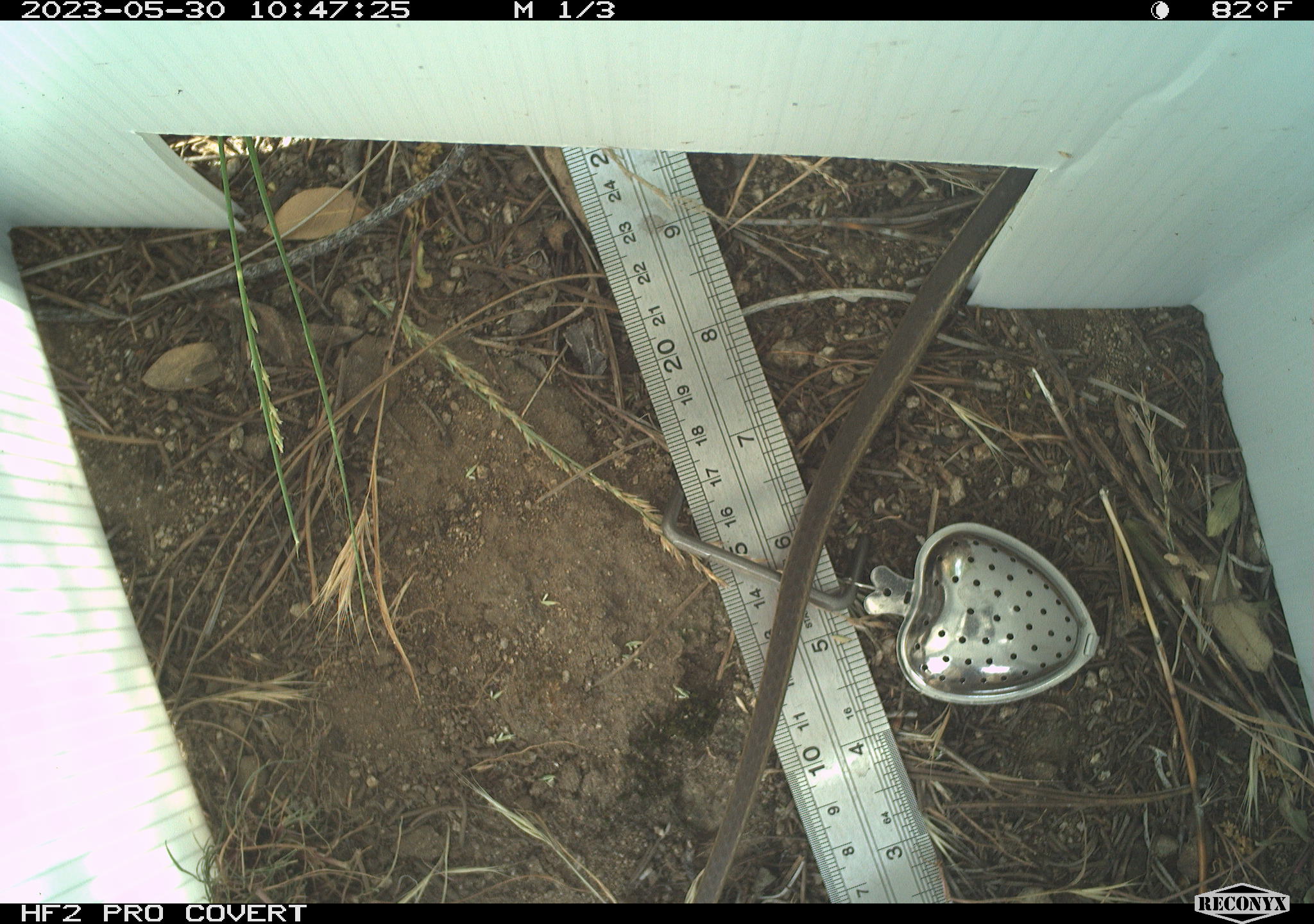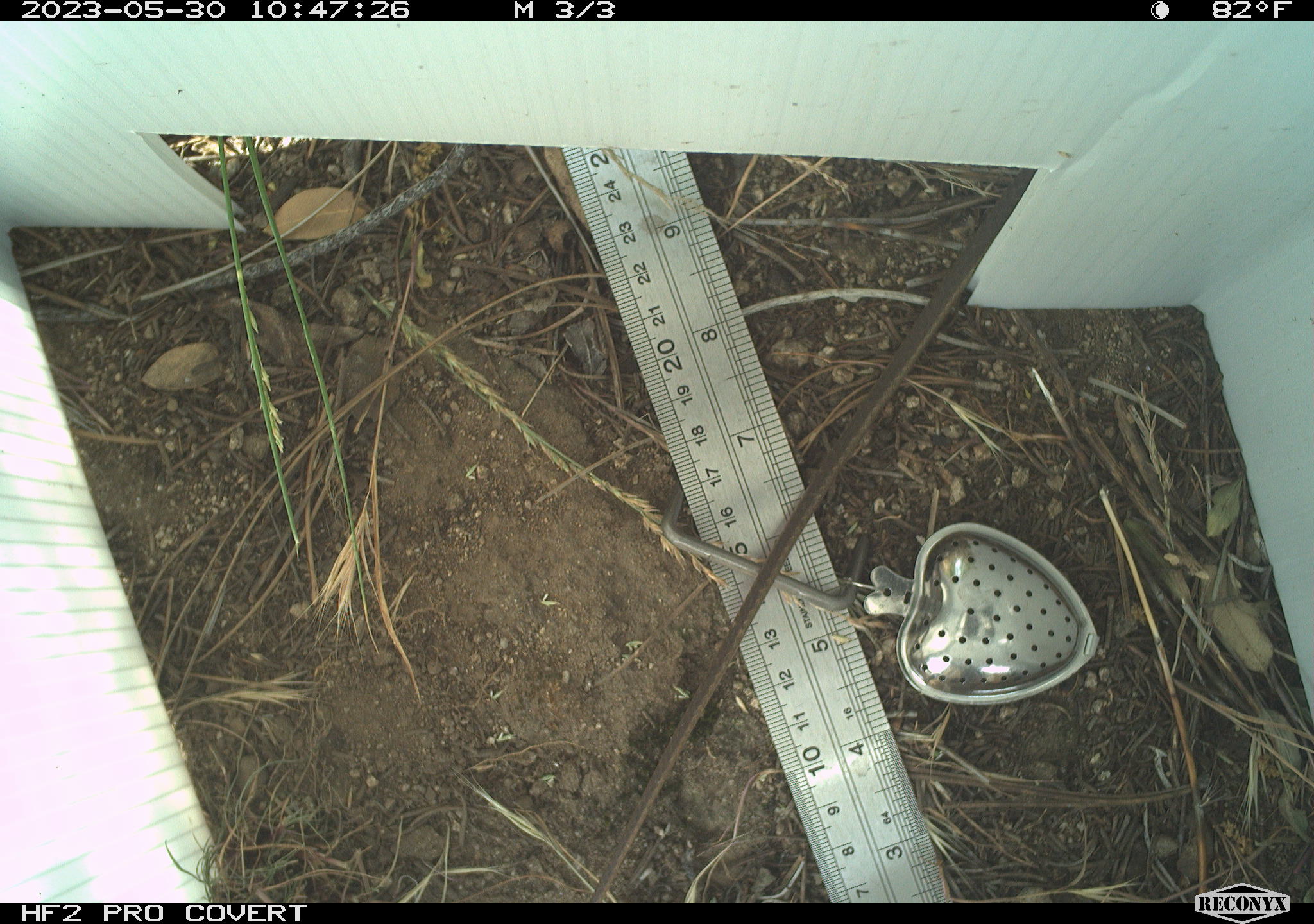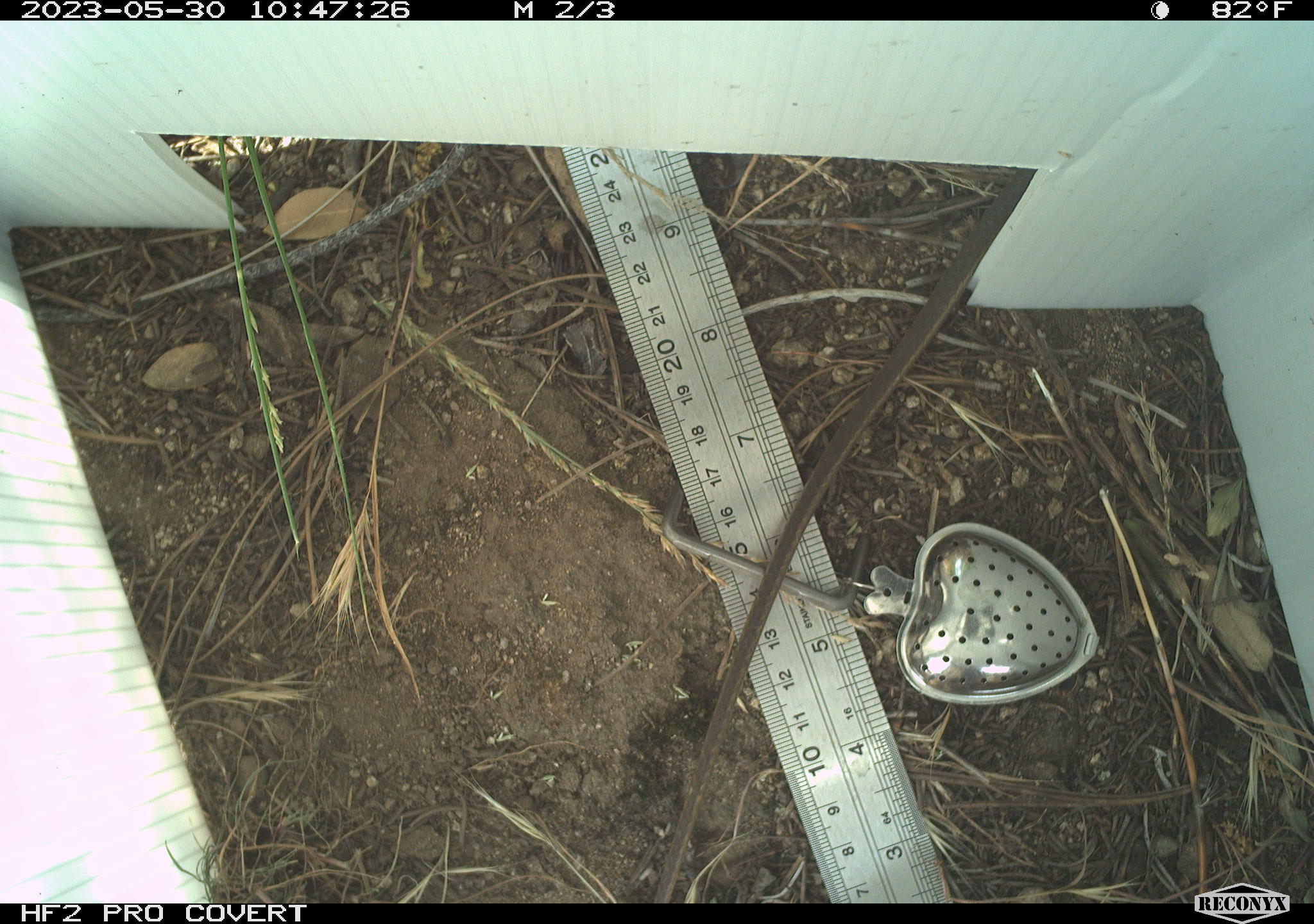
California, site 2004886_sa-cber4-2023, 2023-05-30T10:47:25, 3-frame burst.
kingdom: Animalia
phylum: Chordata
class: Reptilia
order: Squamata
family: Colubridae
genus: Coluber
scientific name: Coluber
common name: north american racers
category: coluber species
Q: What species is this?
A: Coluber species (north american racers) (Coluber).